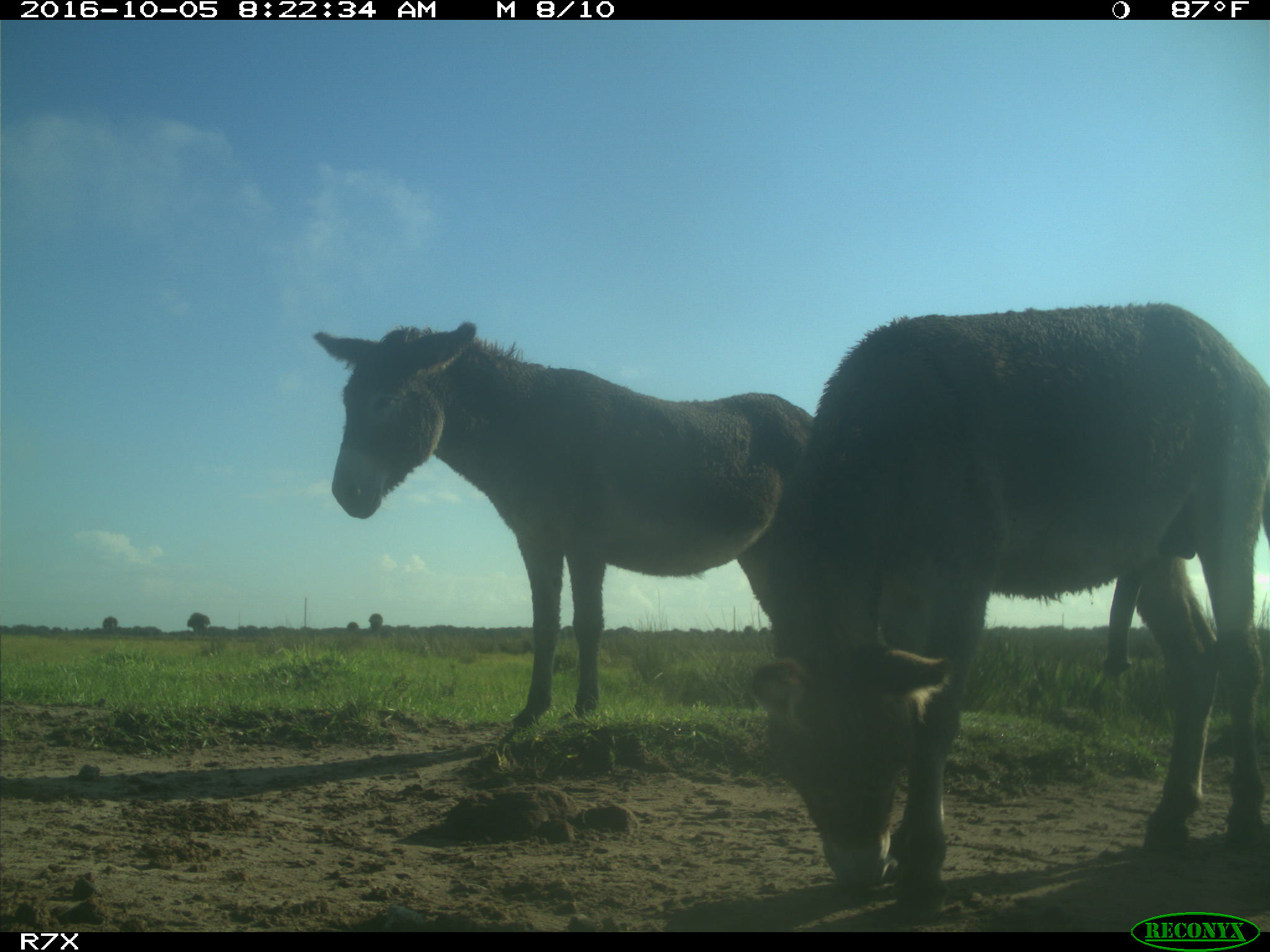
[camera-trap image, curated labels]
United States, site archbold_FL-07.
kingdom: Animalia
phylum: Chordata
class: Mammalia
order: Perissodactyla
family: Equidae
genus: Equus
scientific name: Equus africanus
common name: african wild ass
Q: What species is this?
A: Equus africanus (african wild ass).